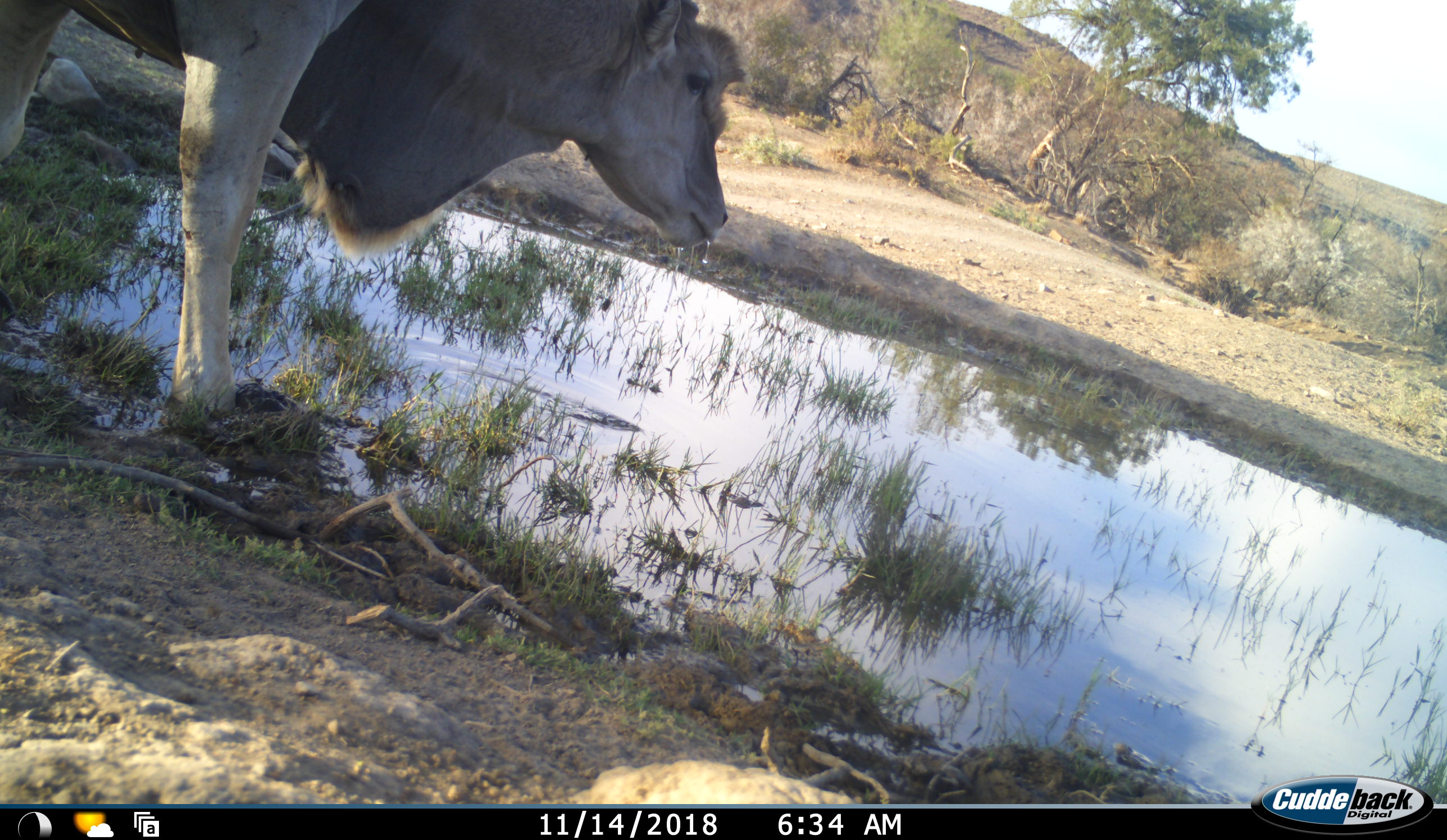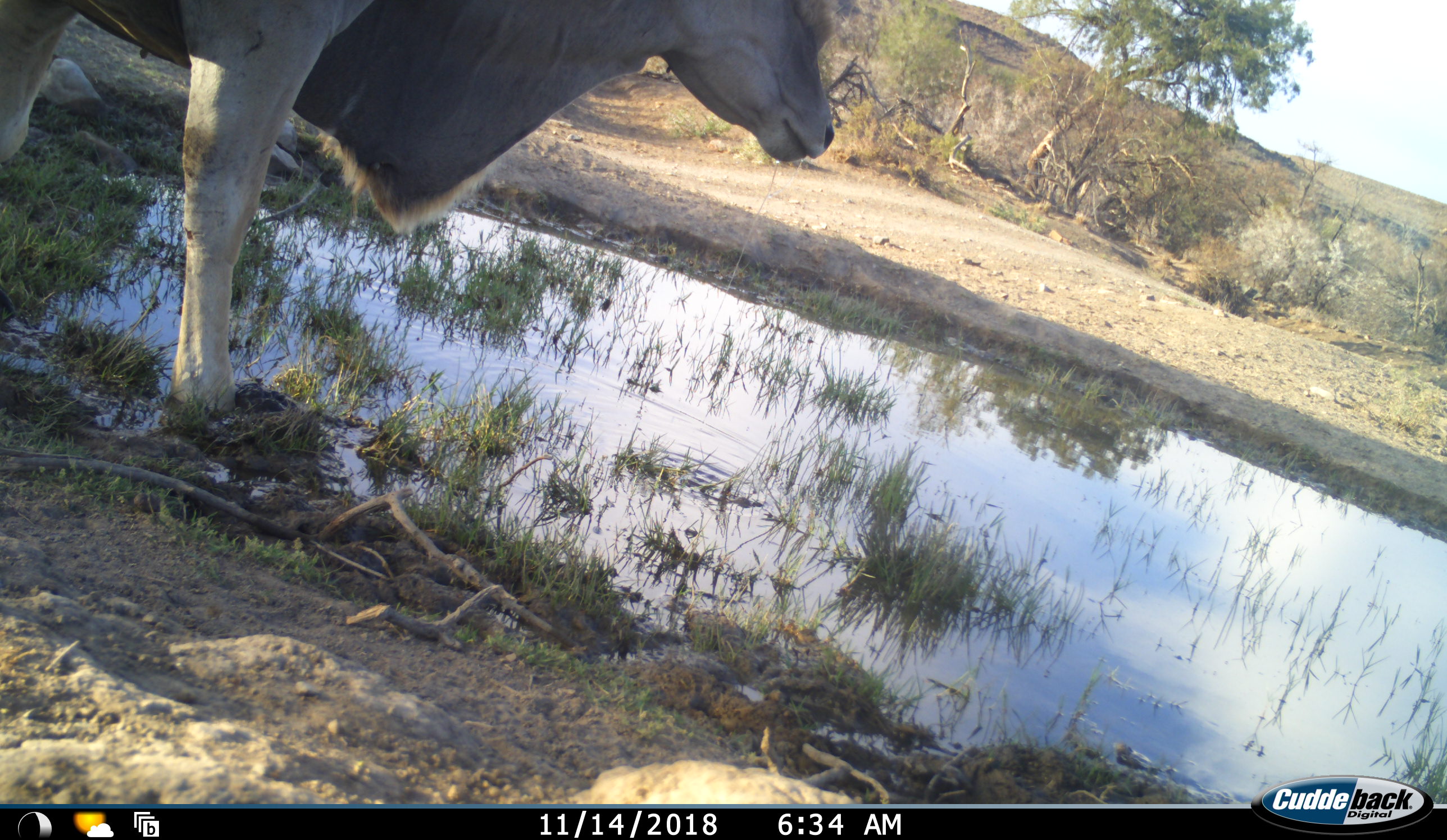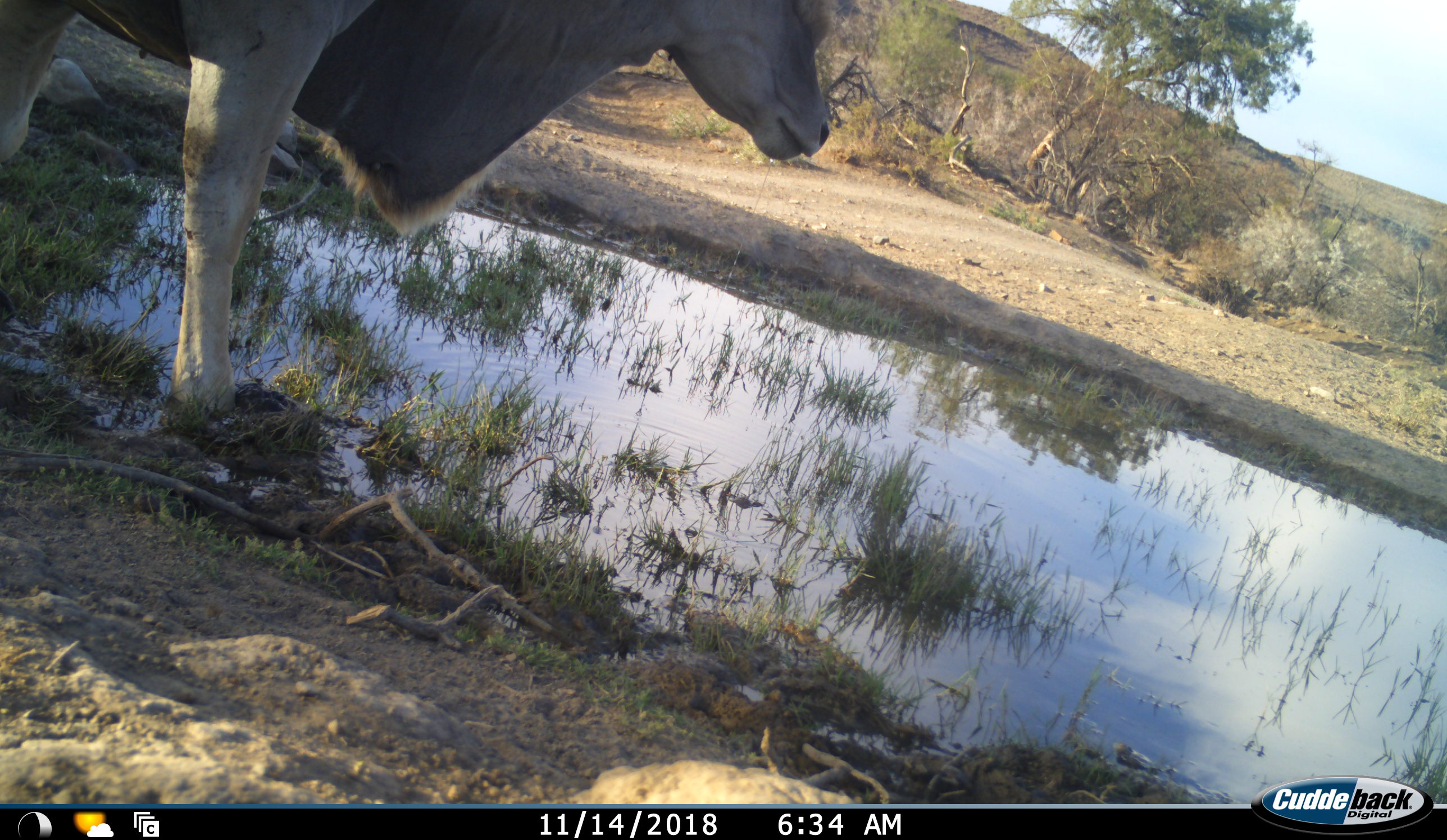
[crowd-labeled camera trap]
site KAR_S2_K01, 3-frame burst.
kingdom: Animalia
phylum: Chordata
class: Mammalia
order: Artiodactyla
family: Bovidae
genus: Tragelaphus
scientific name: Tragelaphus oryx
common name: eland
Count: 1.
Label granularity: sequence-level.